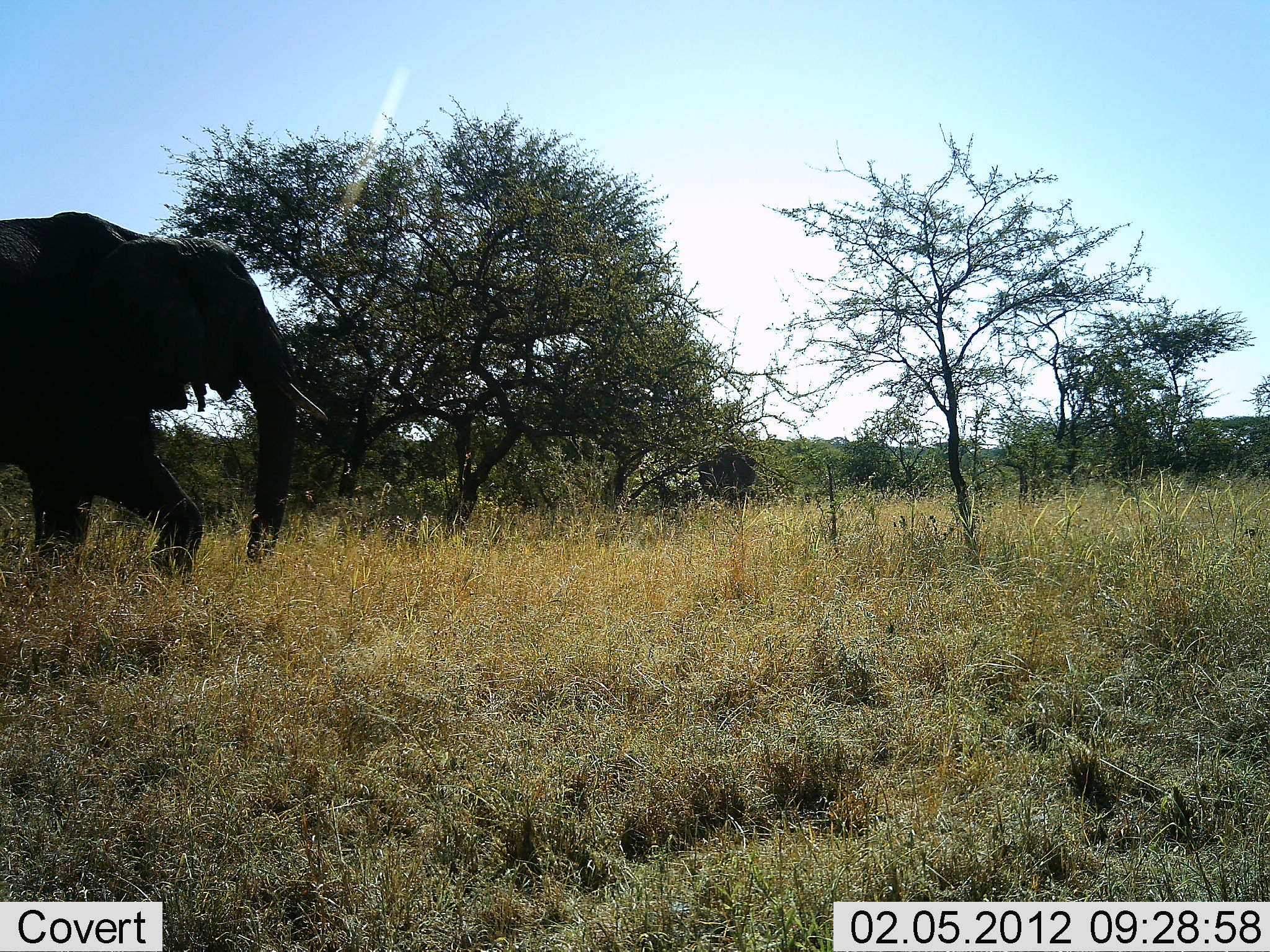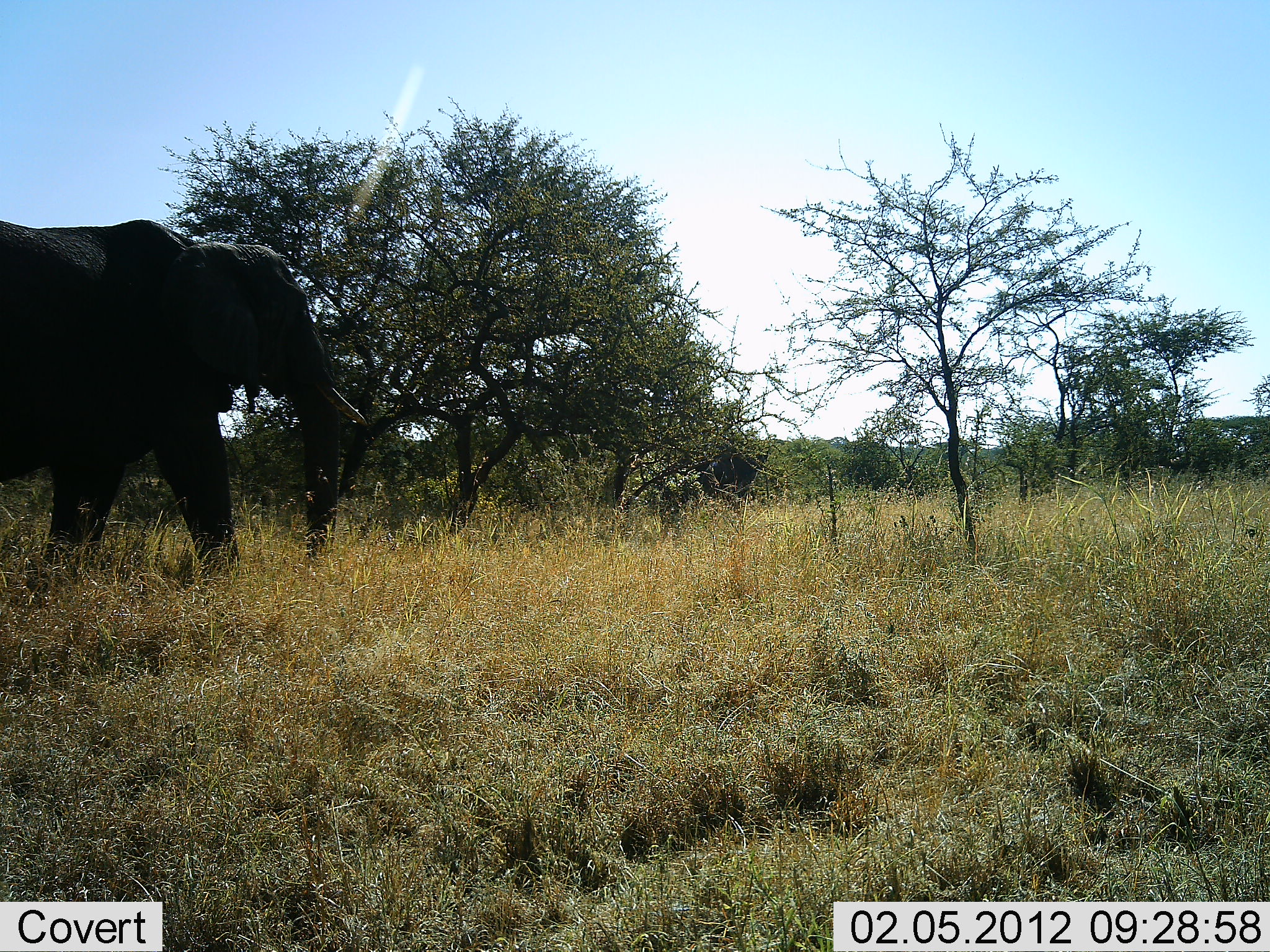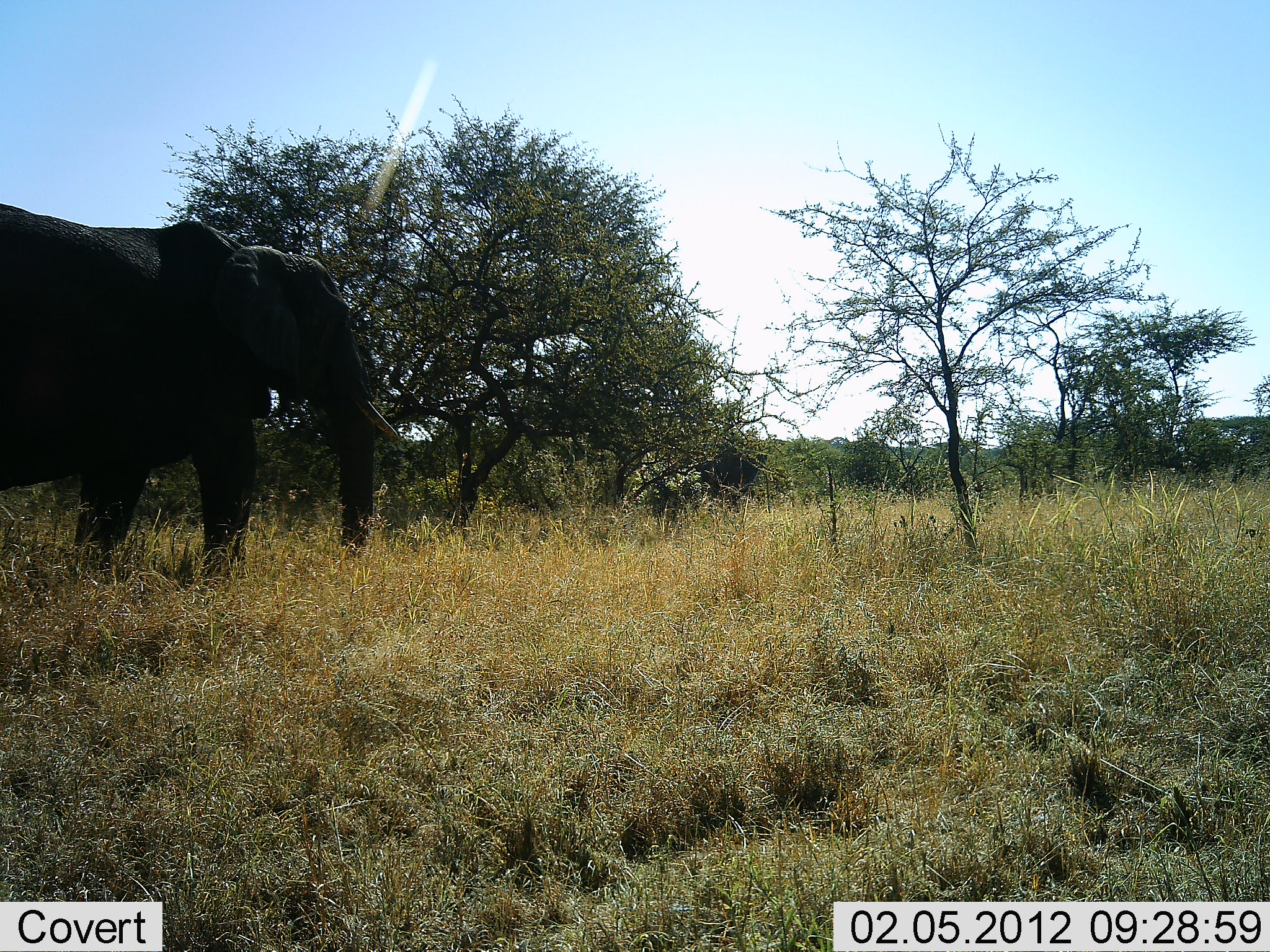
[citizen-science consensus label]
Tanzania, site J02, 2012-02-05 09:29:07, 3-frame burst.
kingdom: Animalia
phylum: Chordata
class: Mammalia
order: Proboscidea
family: Elephantidae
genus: Loxodonta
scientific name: Loxodonta africana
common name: african bush elephant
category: elephant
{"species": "elephant (african bush elephant) (Loxodonta africana)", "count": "1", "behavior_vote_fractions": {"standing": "11%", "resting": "0%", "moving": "100%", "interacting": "0%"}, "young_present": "0%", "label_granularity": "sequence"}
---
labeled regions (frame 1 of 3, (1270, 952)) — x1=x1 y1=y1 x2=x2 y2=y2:
animal: x1=0 y1=211 x2=329 y2=594; x1=698 y1=448 x2=759 y2=509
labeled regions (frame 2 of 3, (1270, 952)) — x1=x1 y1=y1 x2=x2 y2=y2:
animal: x1=0 y1=218 x2=368 y2=576; x1=665 y1=446 x2=768 y2=517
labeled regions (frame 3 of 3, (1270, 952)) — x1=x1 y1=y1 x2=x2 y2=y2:
animal: x1=0 y1=202 x2=399 y2=589; x1=647 y1=442 x2=778 y2=524